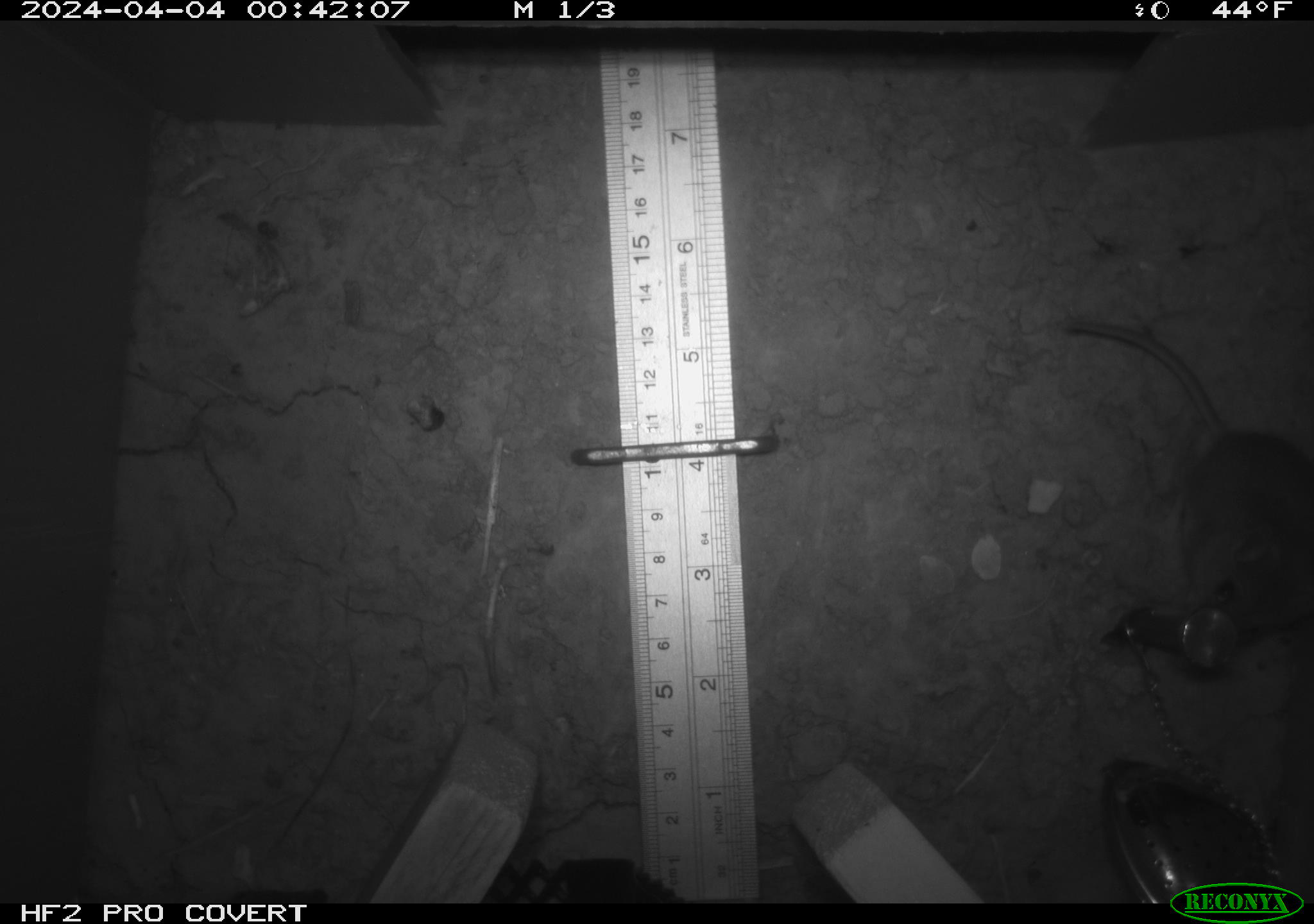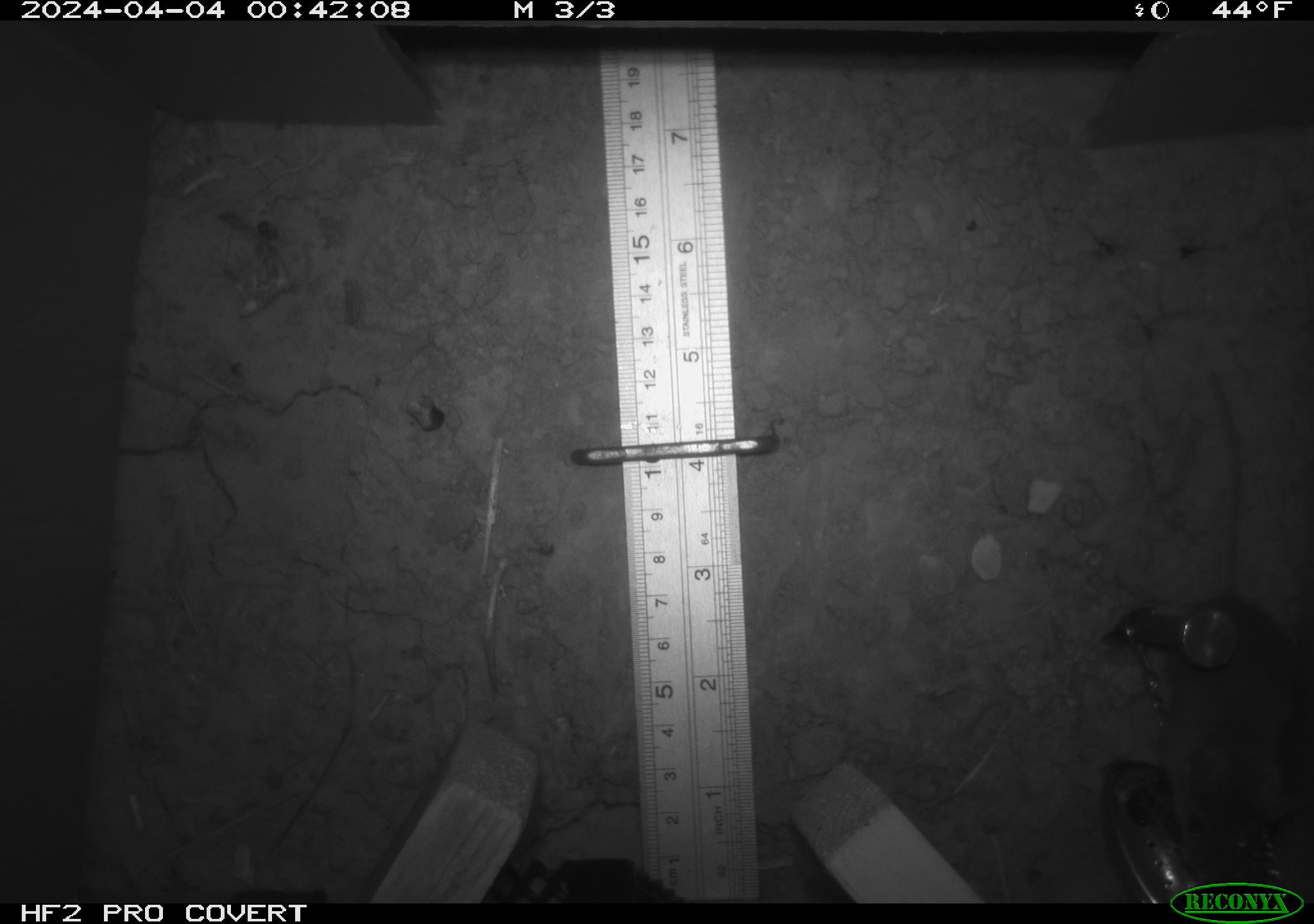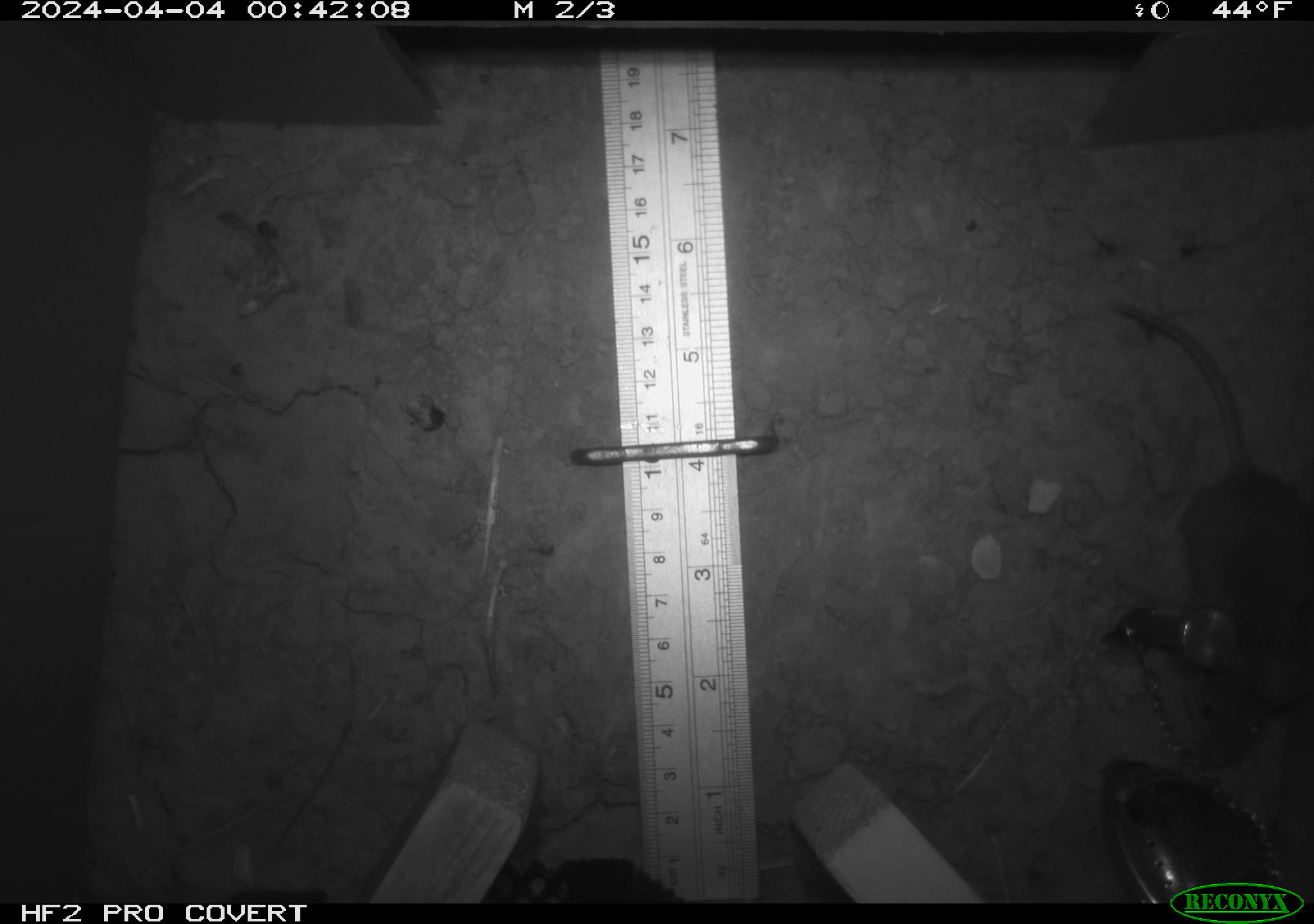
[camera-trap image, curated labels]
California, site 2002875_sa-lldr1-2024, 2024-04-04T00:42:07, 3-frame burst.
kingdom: Animalia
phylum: Chordata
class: Mammalia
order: Rodentia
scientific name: Rodentia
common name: mouse species